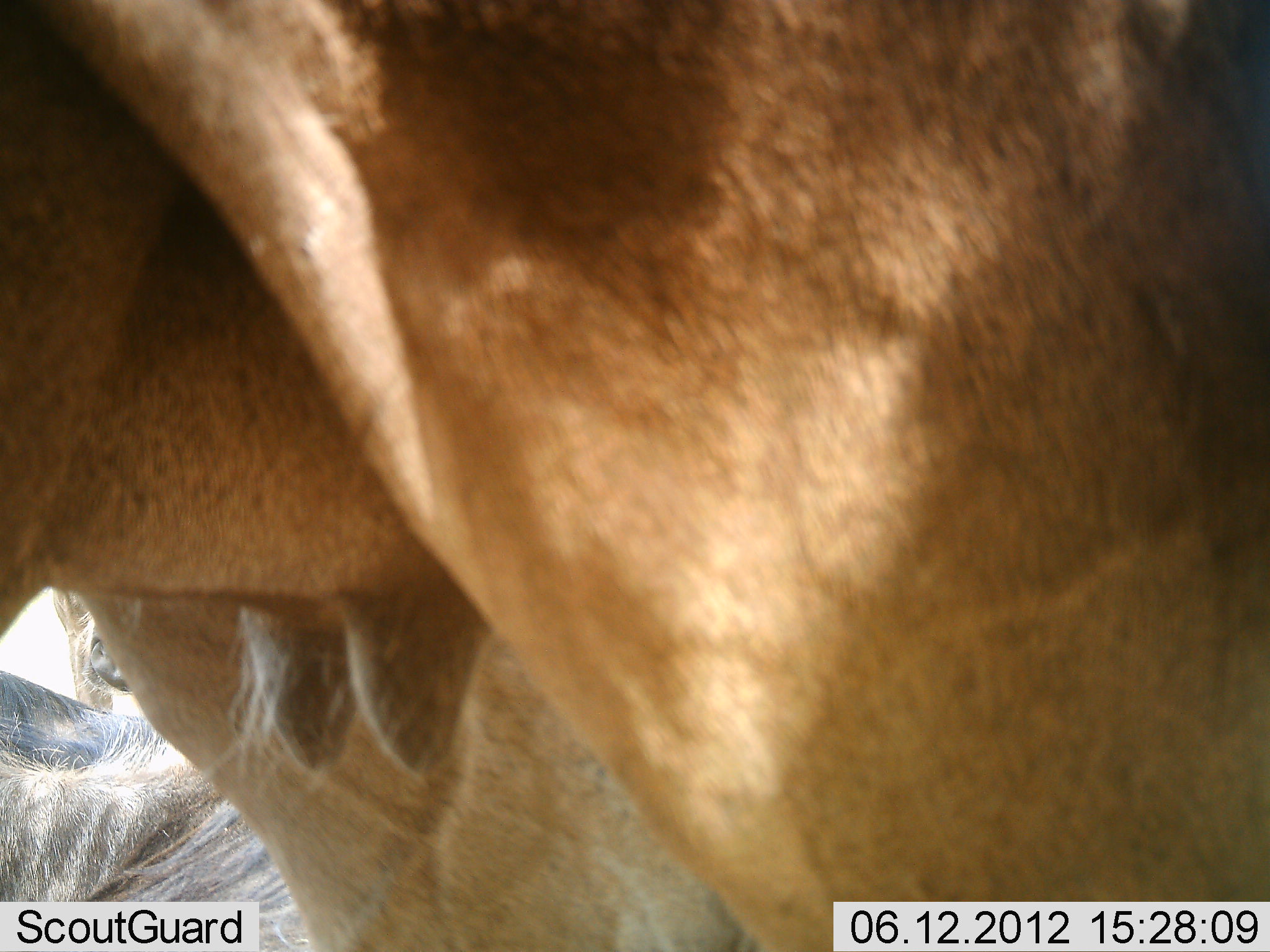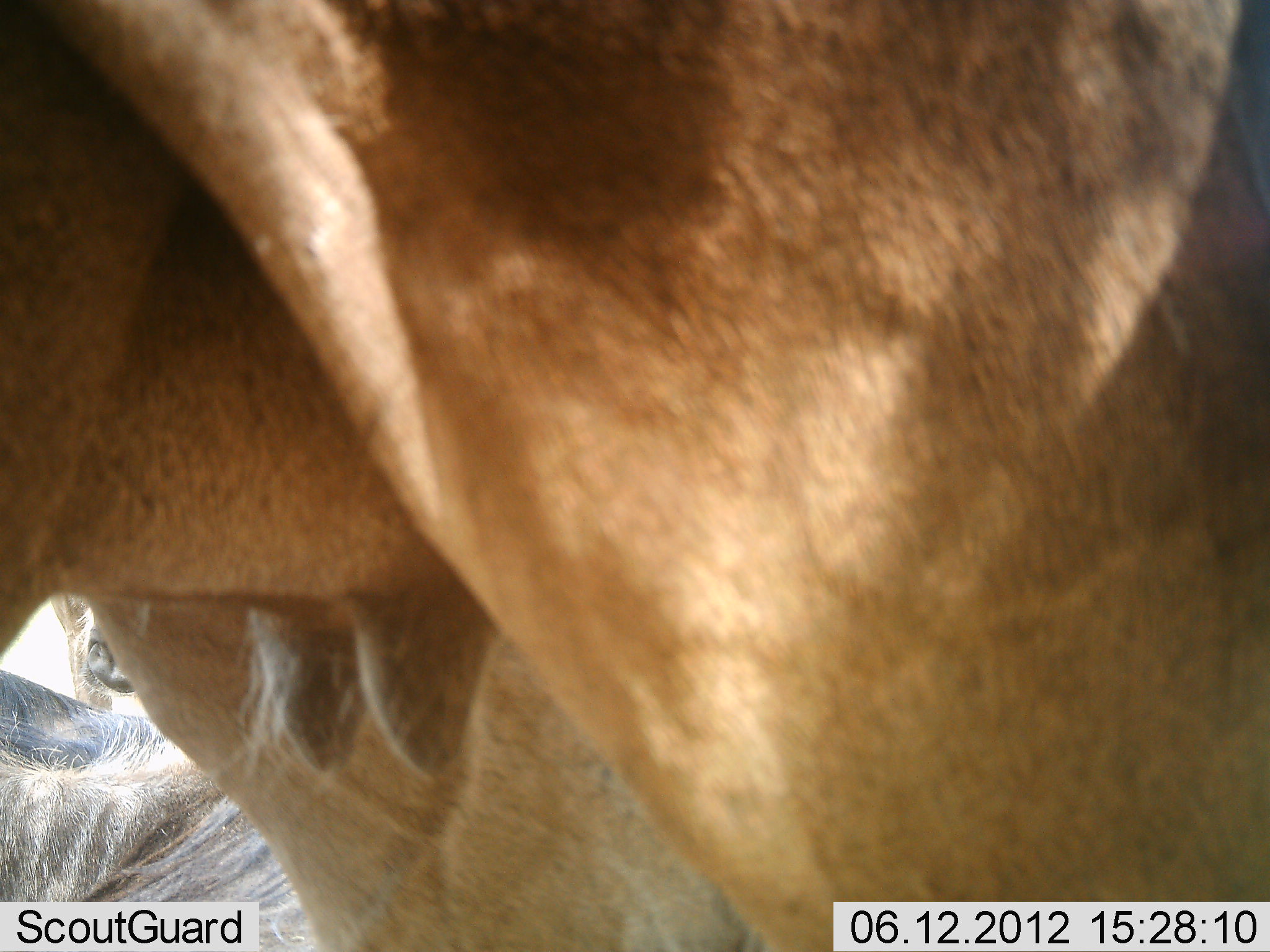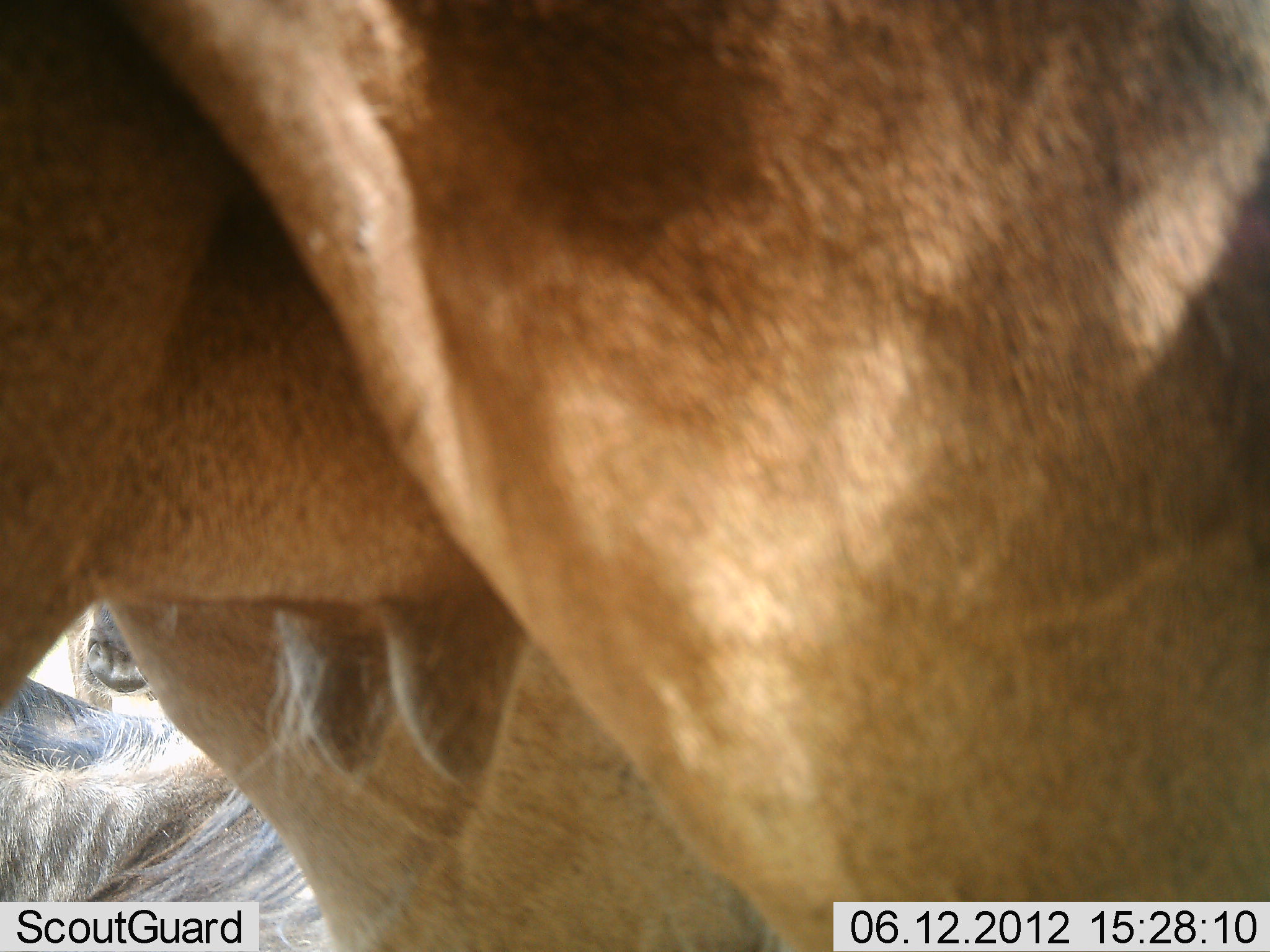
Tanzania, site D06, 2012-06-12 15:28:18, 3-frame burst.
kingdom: Animalia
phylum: Chordata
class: Mammalia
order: Artiodactyla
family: Bovidae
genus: Connochaetes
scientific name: Connochaetes taurinus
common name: blue wildebeest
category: wildebeest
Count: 3.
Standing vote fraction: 90%.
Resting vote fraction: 100%.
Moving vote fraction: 0%.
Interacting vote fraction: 0%.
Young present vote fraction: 0%.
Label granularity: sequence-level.